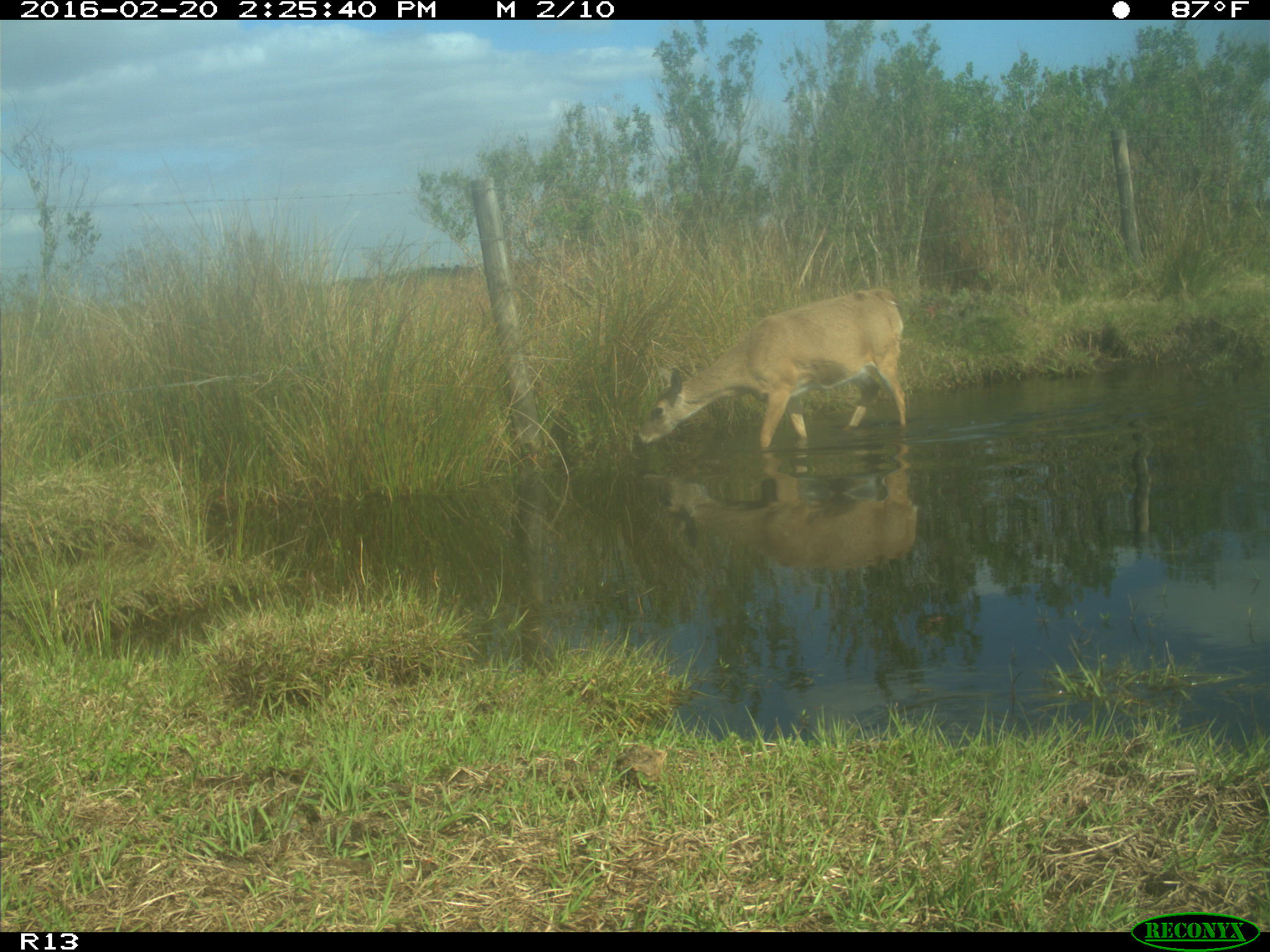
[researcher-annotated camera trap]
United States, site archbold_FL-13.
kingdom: Animalia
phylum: Chordata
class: Mammalia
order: Artiodactyla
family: Cervidae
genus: Odocoileus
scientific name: Odocoileus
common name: deer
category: unidentified deer